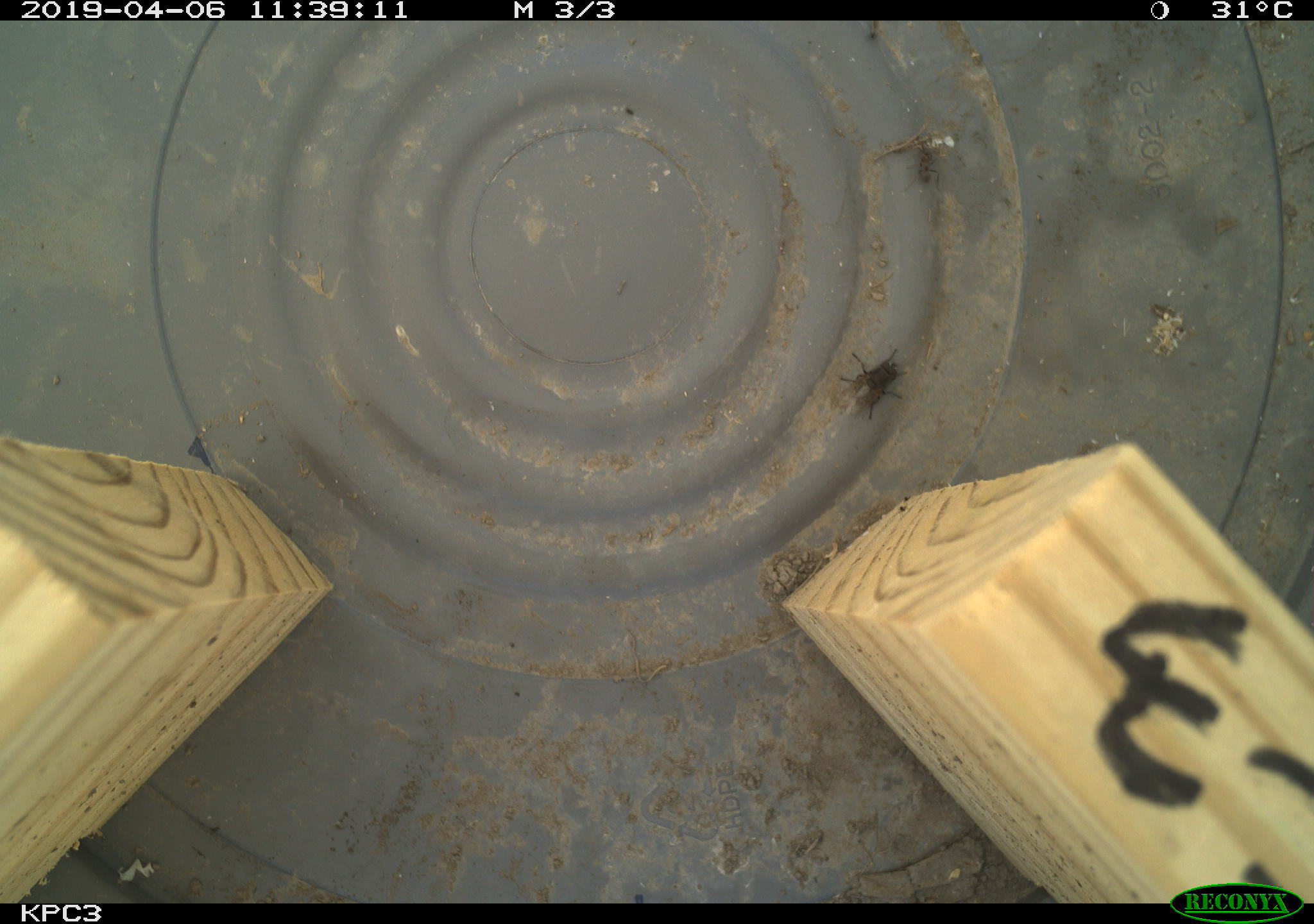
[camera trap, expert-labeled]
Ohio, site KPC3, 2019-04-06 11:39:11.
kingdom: Animalia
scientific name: Animalia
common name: animal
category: invertebrate